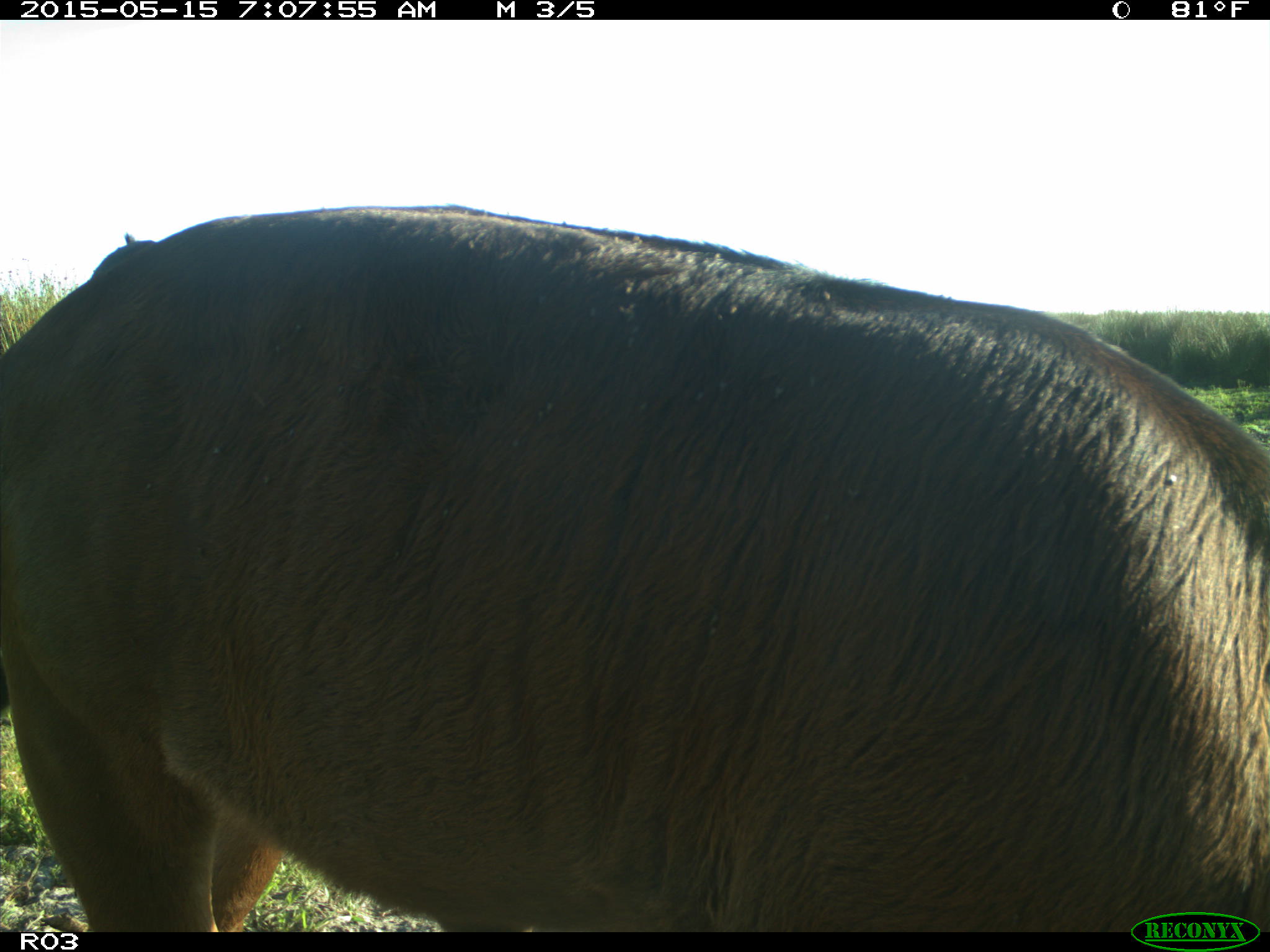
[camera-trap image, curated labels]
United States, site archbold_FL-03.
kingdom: Animalia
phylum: Chordata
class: Mammalia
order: Artiodactyla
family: Bovidae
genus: Bos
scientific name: Bos taurus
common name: domestic cow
Bos taurus (domestic cow).